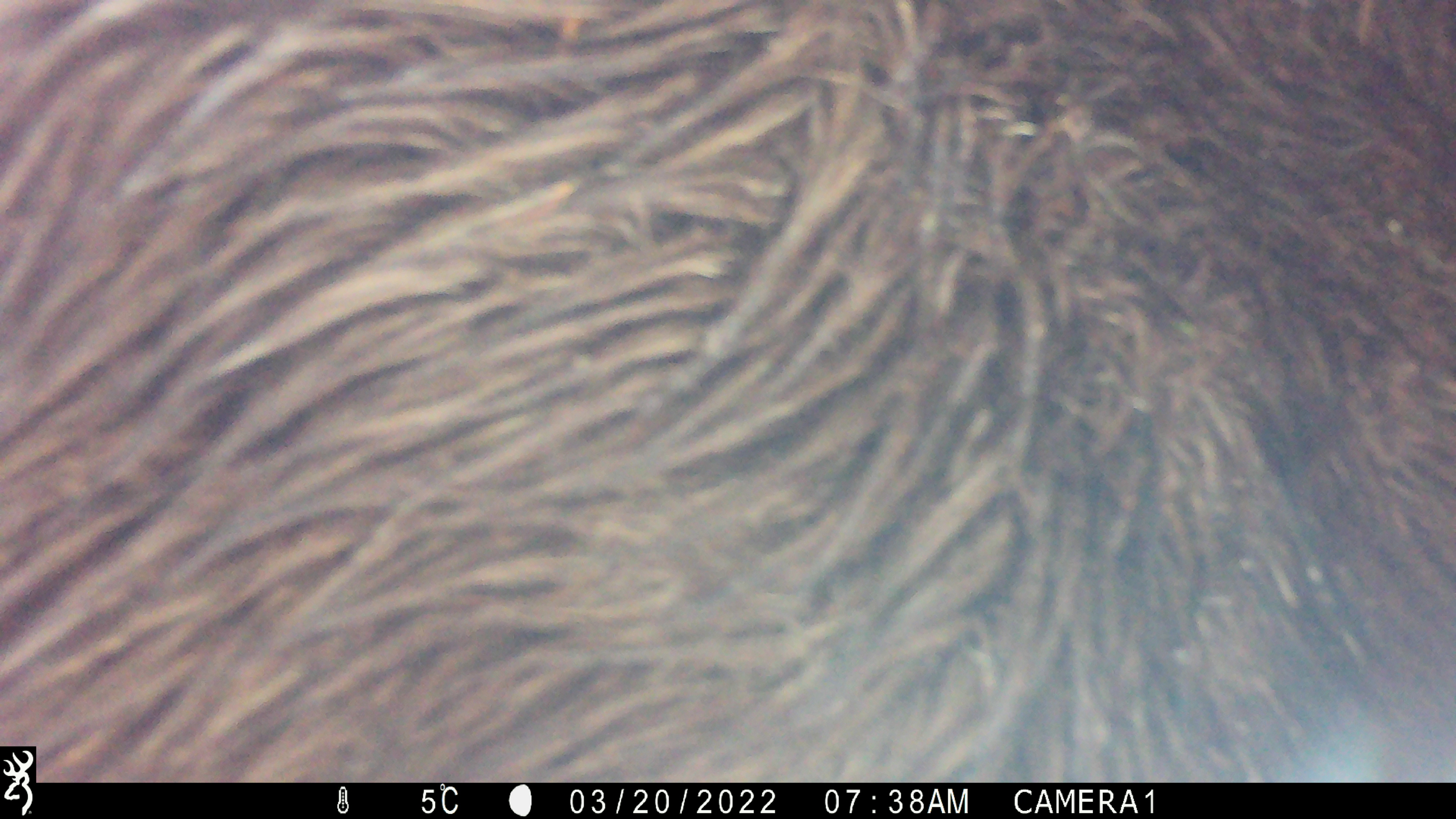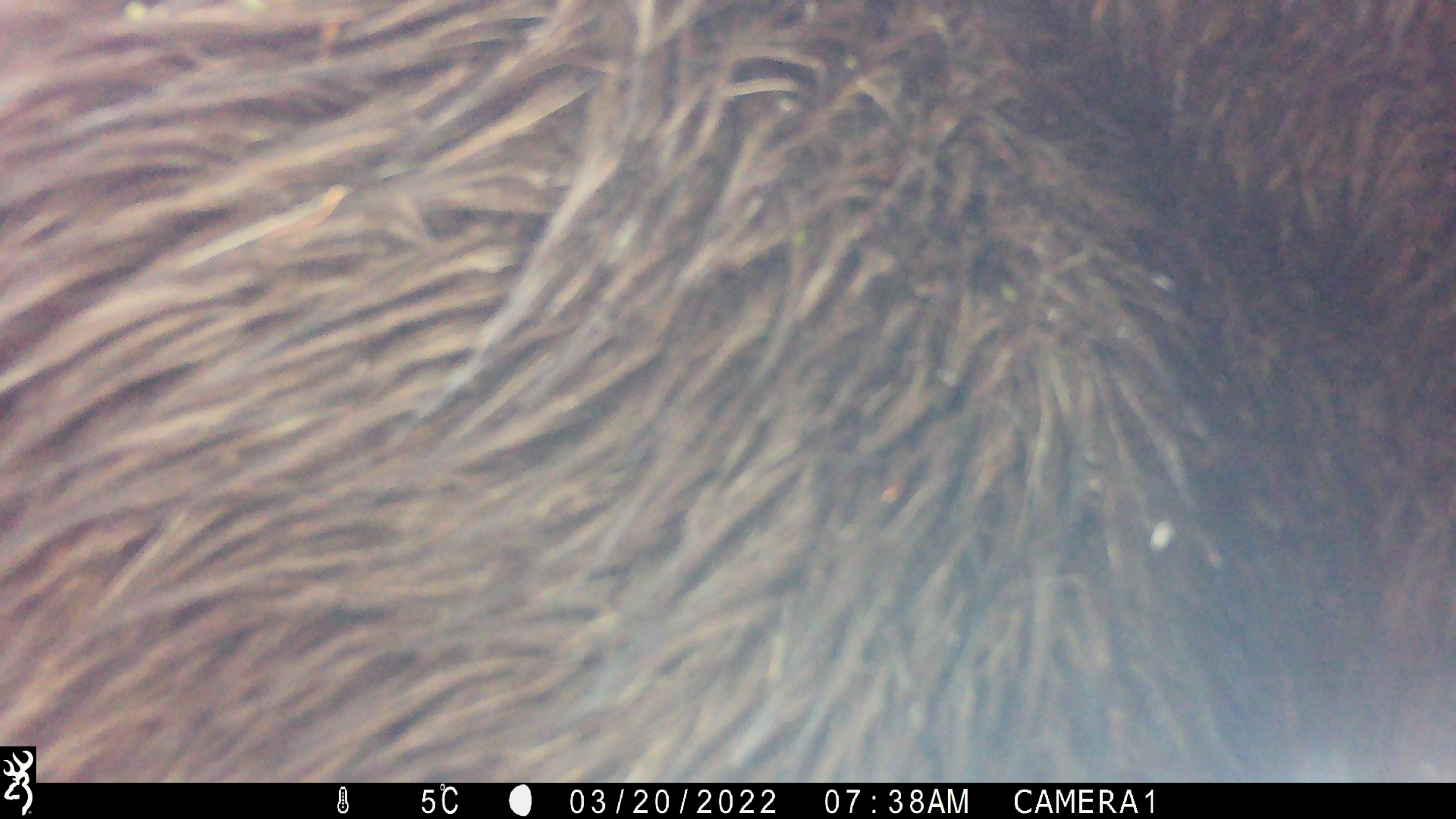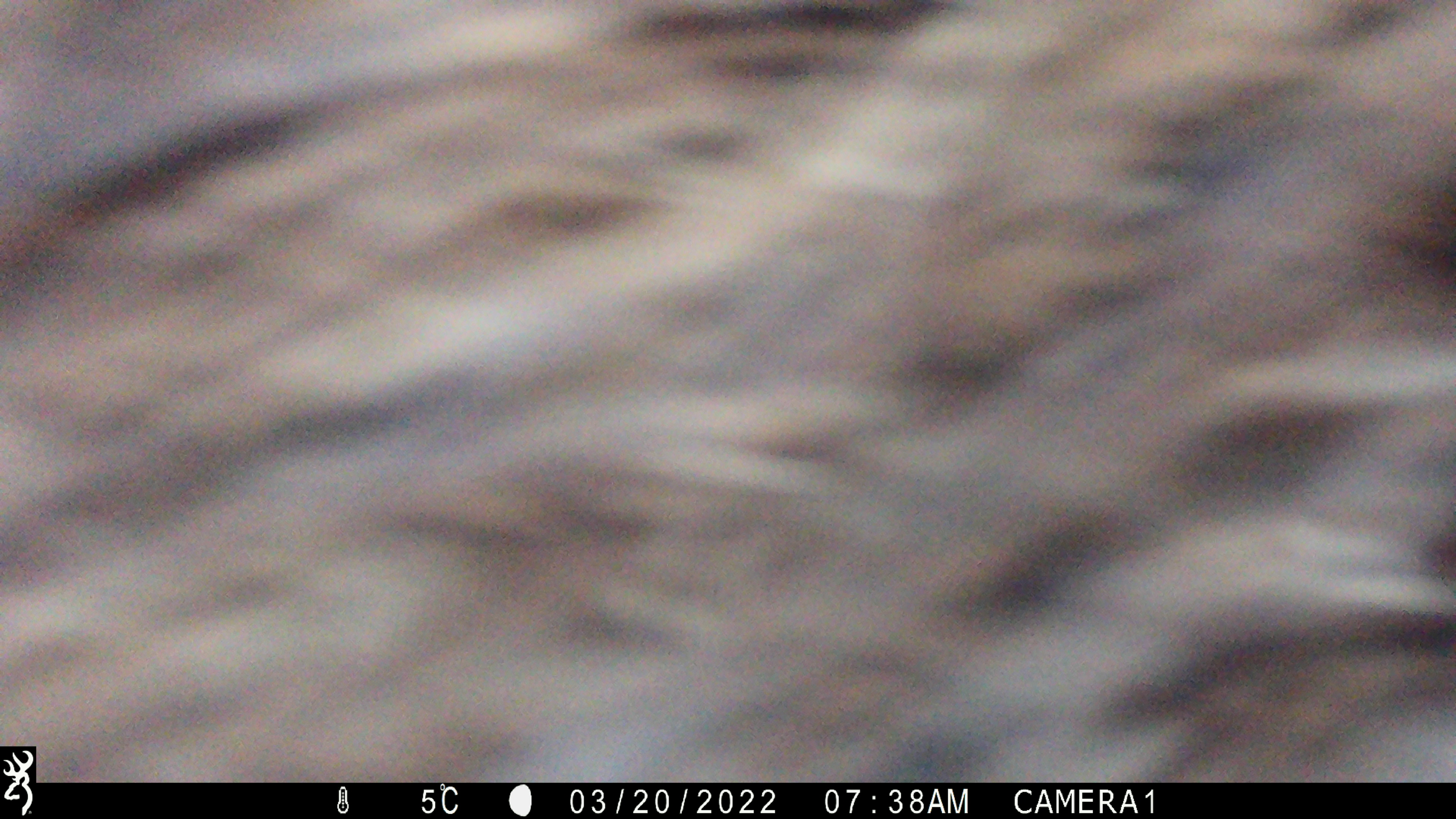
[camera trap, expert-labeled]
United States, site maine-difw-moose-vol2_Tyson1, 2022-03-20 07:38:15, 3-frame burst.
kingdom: Animalia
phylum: Chordata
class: Mammalia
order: Artiodactyla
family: Cervidae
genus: Alces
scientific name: Alces alces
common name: moose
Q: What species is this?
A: Moose (Alces alces).